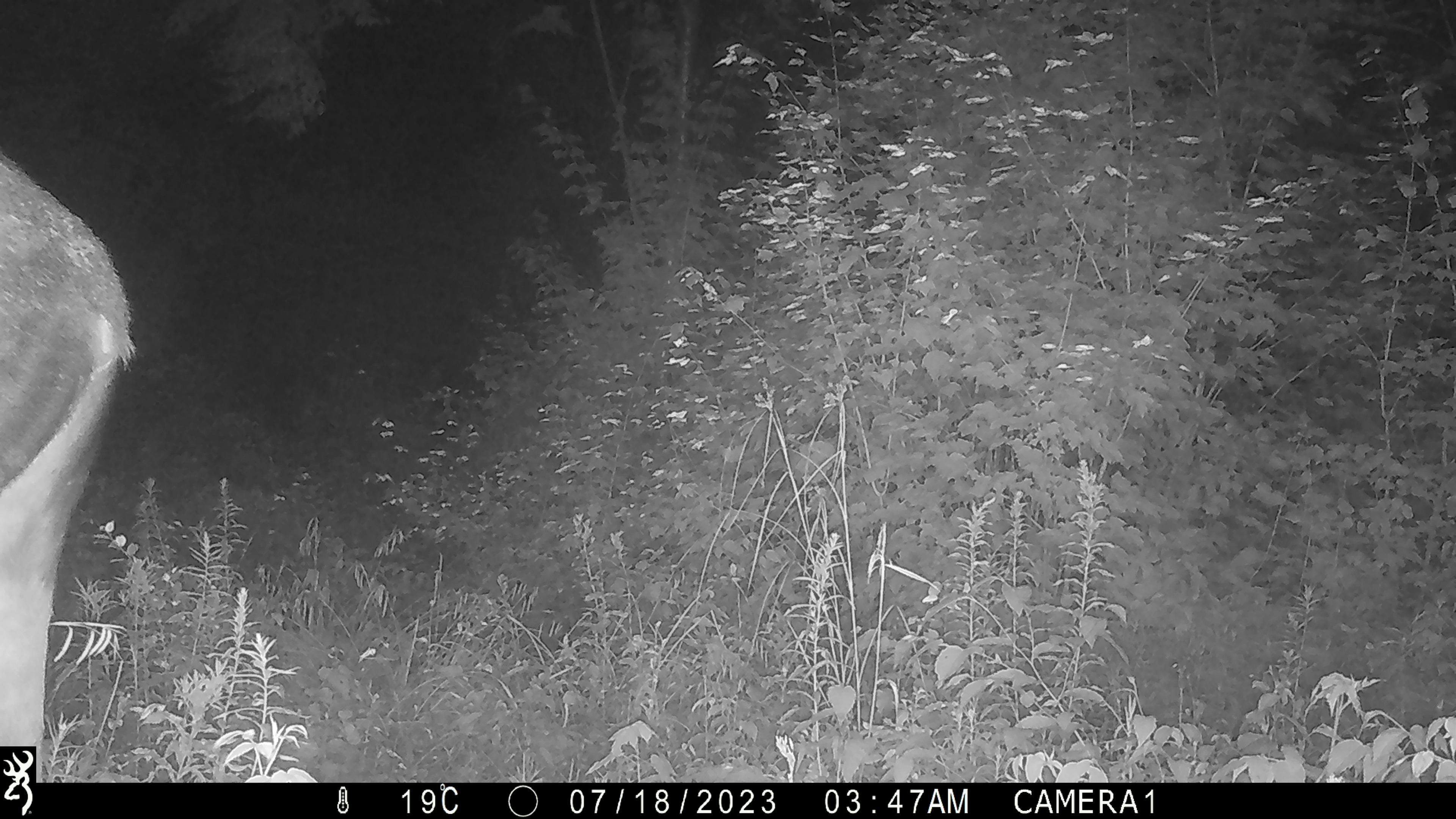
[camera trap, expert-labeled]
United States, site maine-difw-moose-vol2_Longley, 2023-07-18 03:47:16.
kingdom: Animalia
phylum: Chordata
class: Mammalia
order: Artiodactyla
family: Cervidae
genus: Alces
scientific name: Alces alces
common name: moose